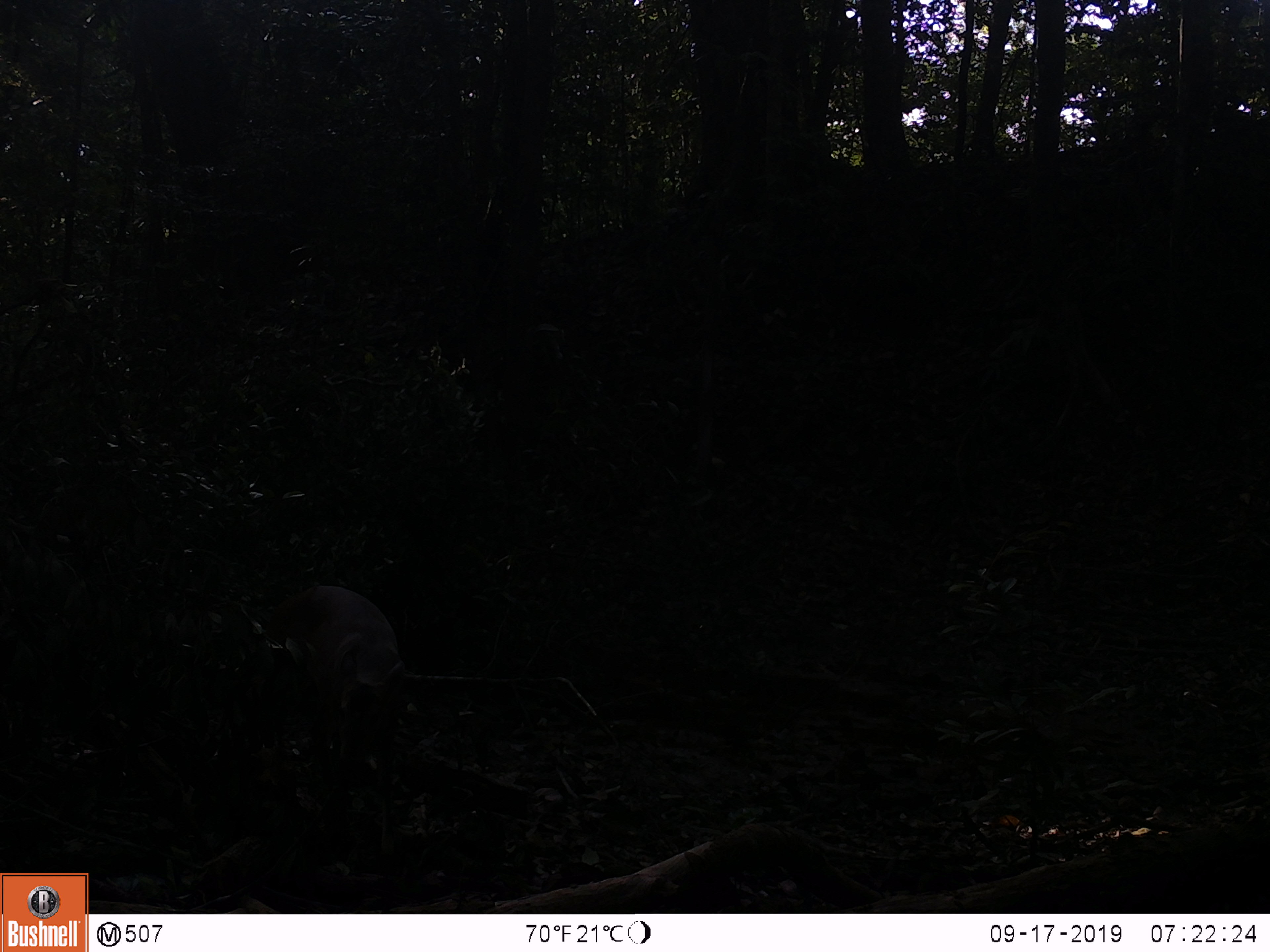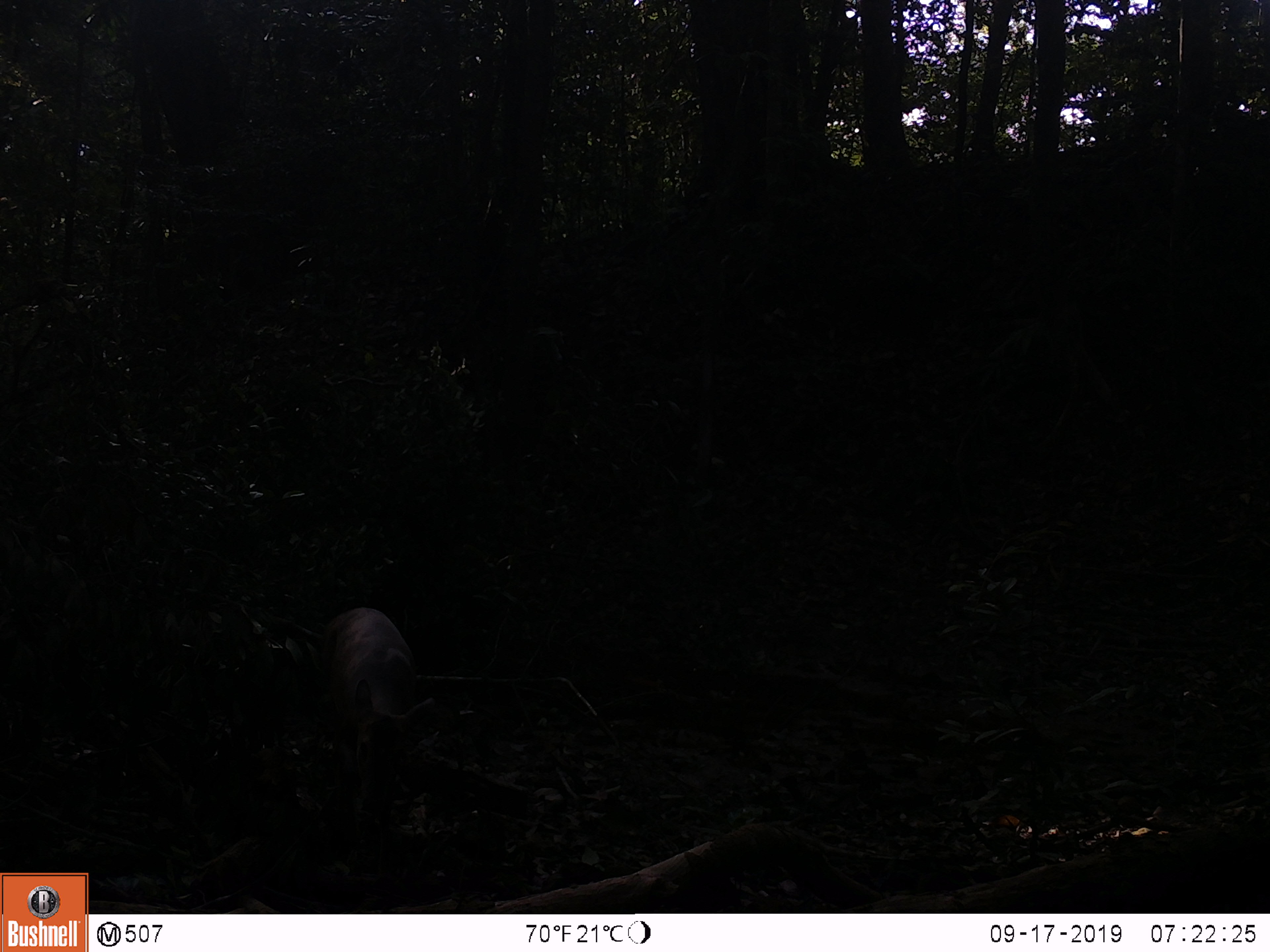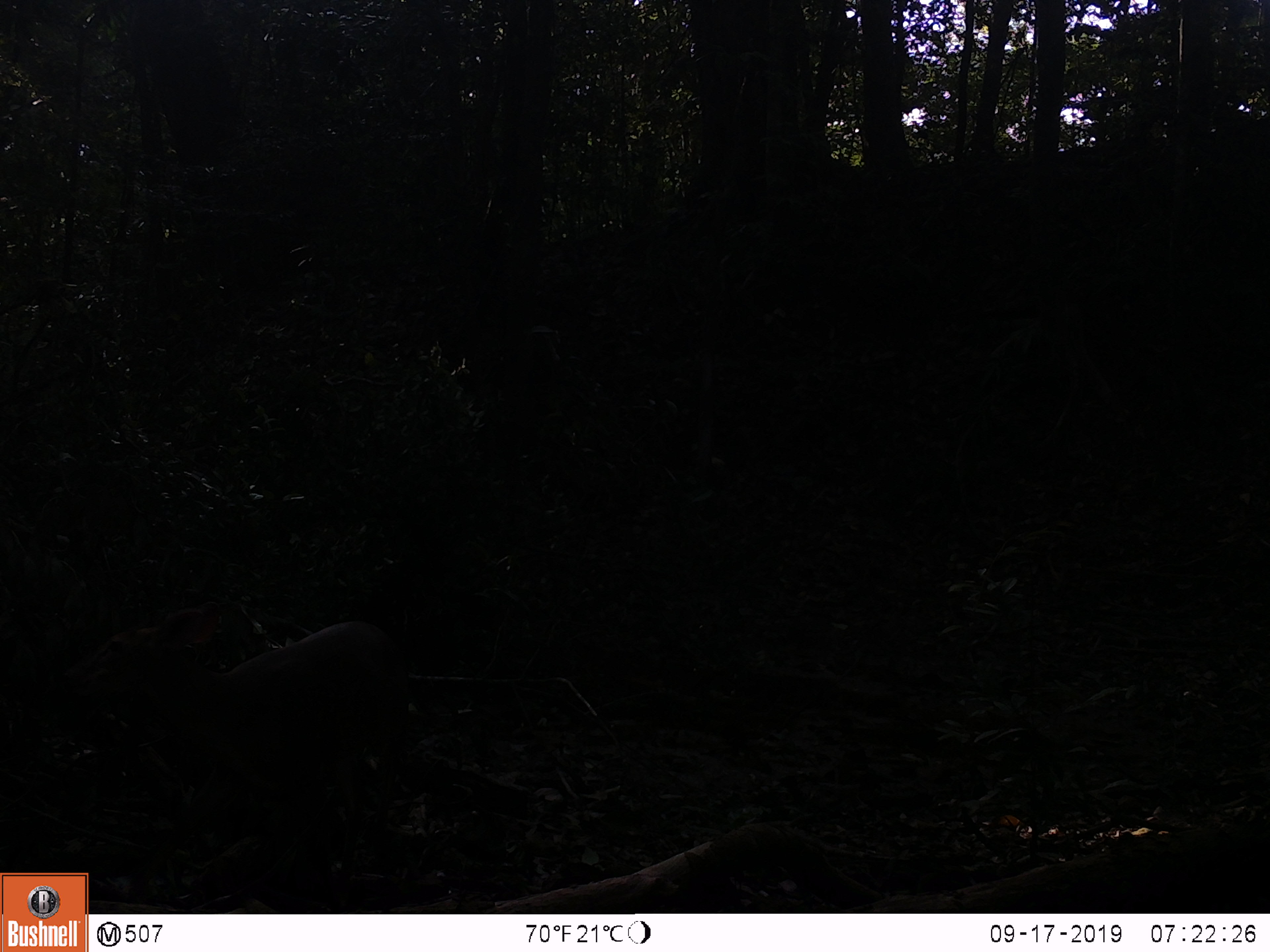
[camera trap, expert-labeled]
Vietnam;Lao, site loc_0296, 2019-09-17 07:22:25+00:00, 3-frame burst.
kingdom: Animalia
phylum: Chordata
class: Mammalia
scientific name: Laurasiatheria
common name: ungulate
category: unidentified ungulates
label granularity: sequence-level